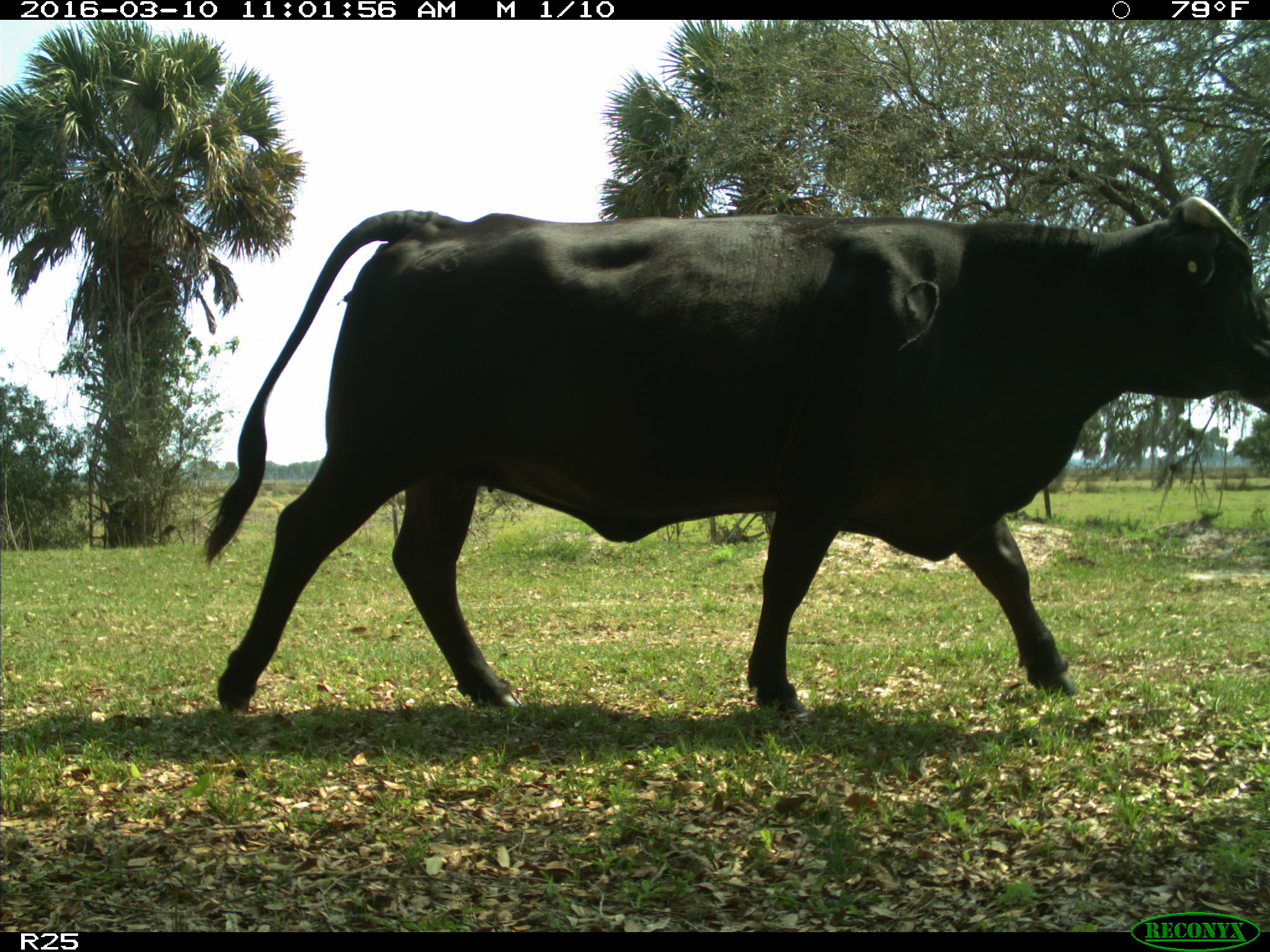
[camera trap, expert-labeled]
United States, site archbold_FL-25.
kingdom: Animalia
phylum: Chordata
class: Mammalia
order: Artiodactyla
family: Bovidae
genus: Bos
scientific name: Bos taurus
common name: domestic cow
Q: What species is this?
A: Bos taurus (domestic cow).